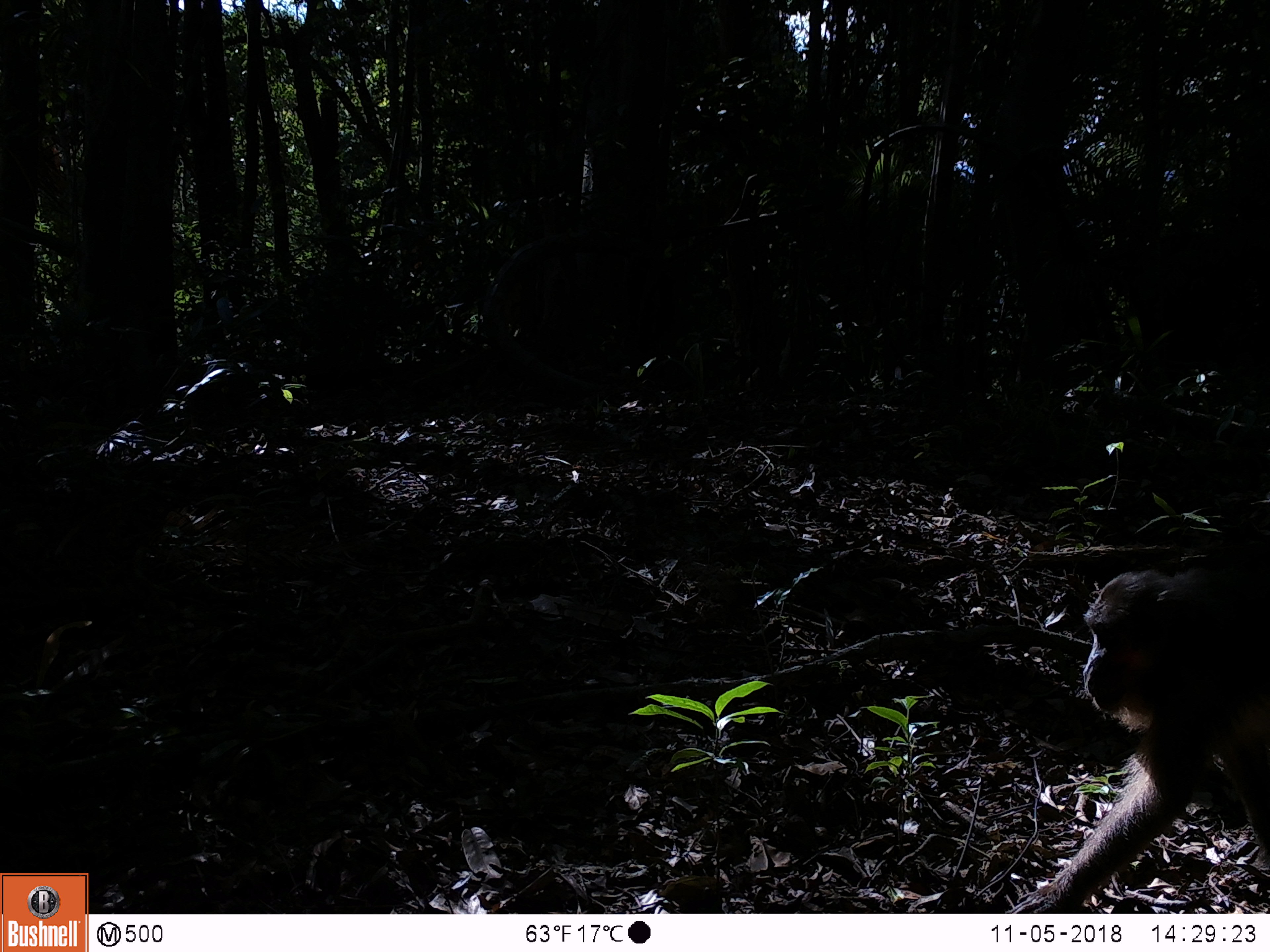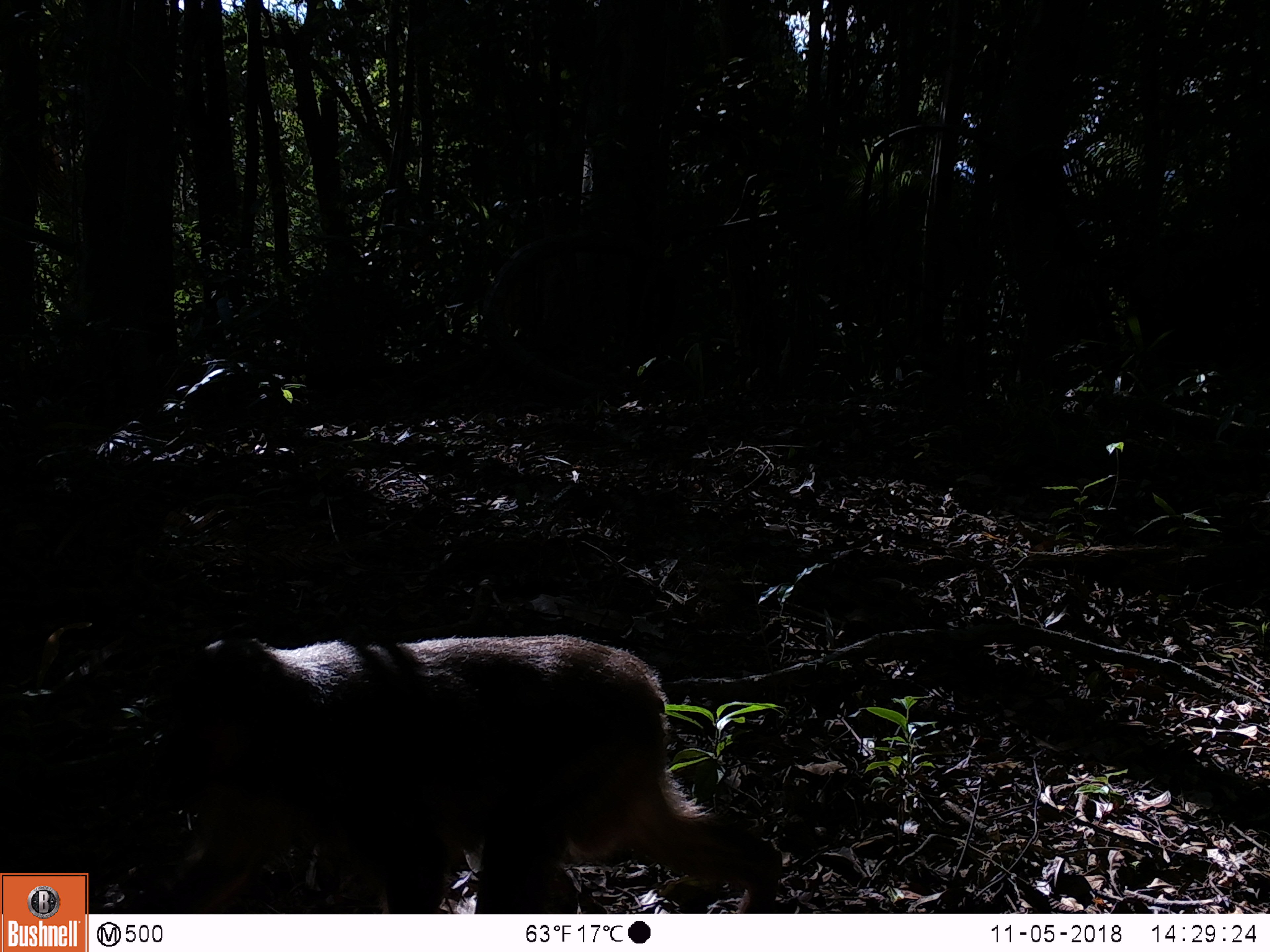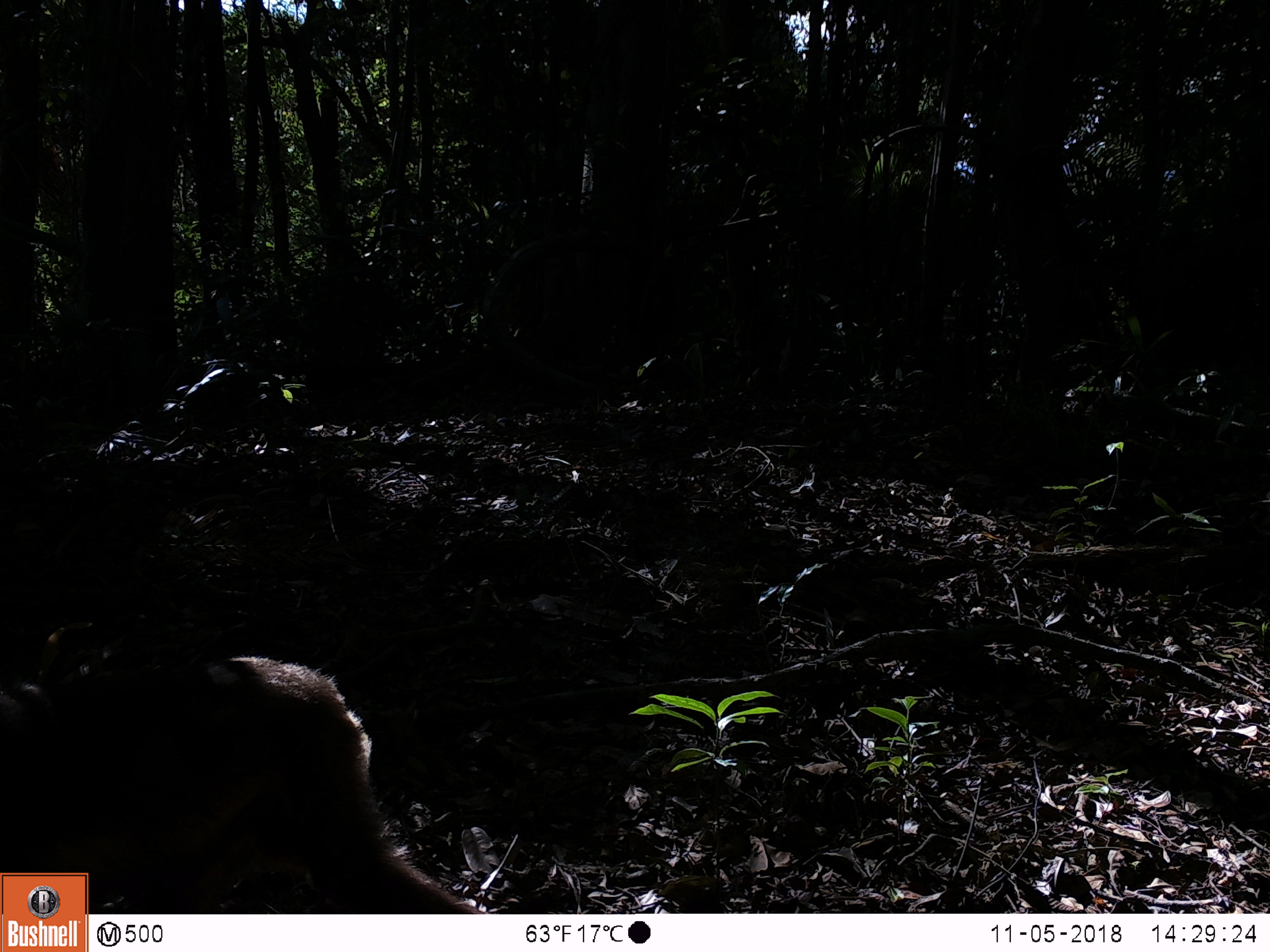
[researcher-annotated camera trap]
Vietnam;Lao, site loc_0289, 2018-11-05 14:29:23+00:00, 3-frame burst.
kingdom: Animalia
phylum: Chordata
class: Mammalia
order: Primates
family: Cercopithecidae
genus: Macaca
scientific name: Macaca arctoides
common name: stump-tailed macaque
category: stump tailed macaque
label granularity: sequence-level